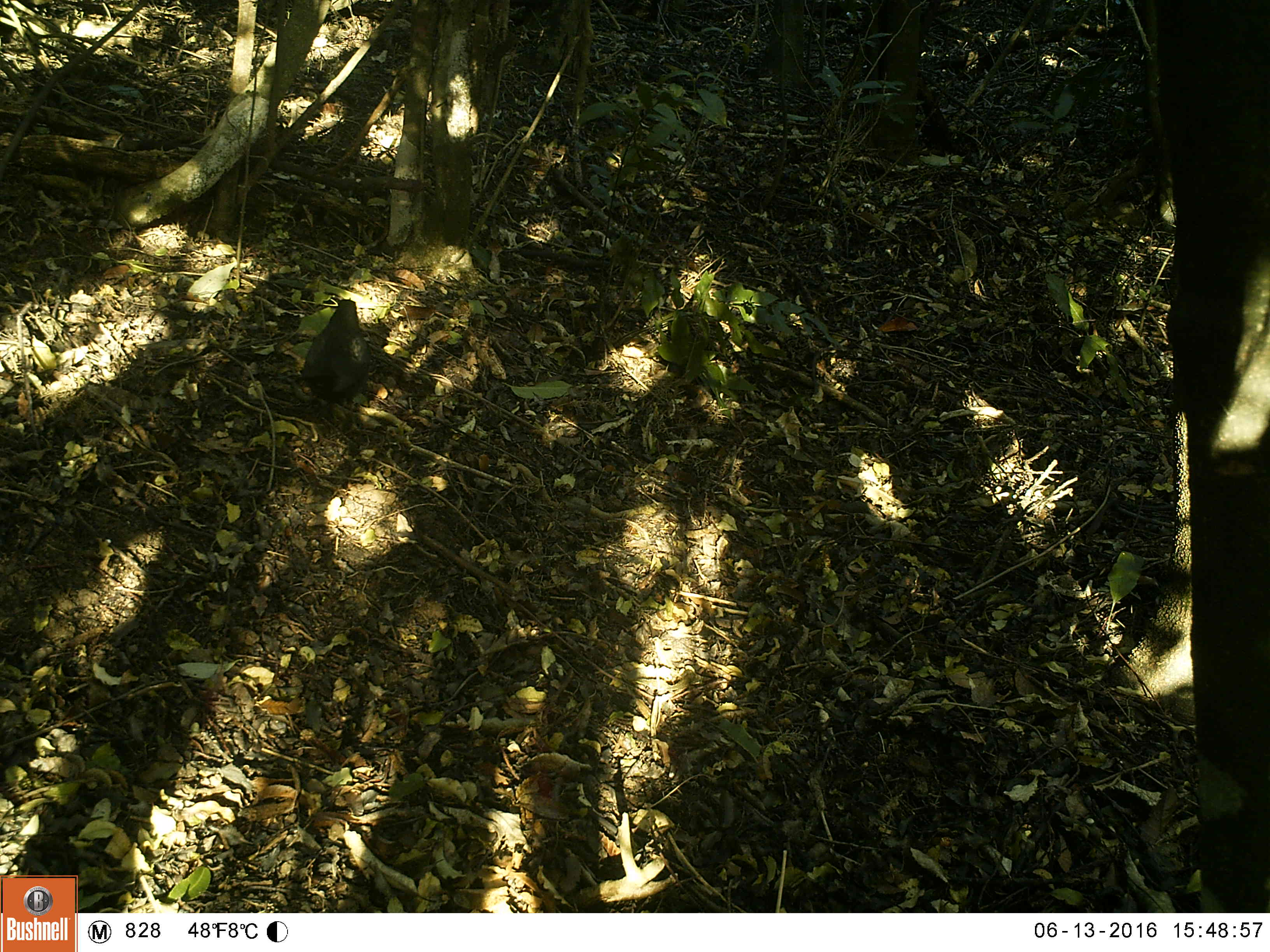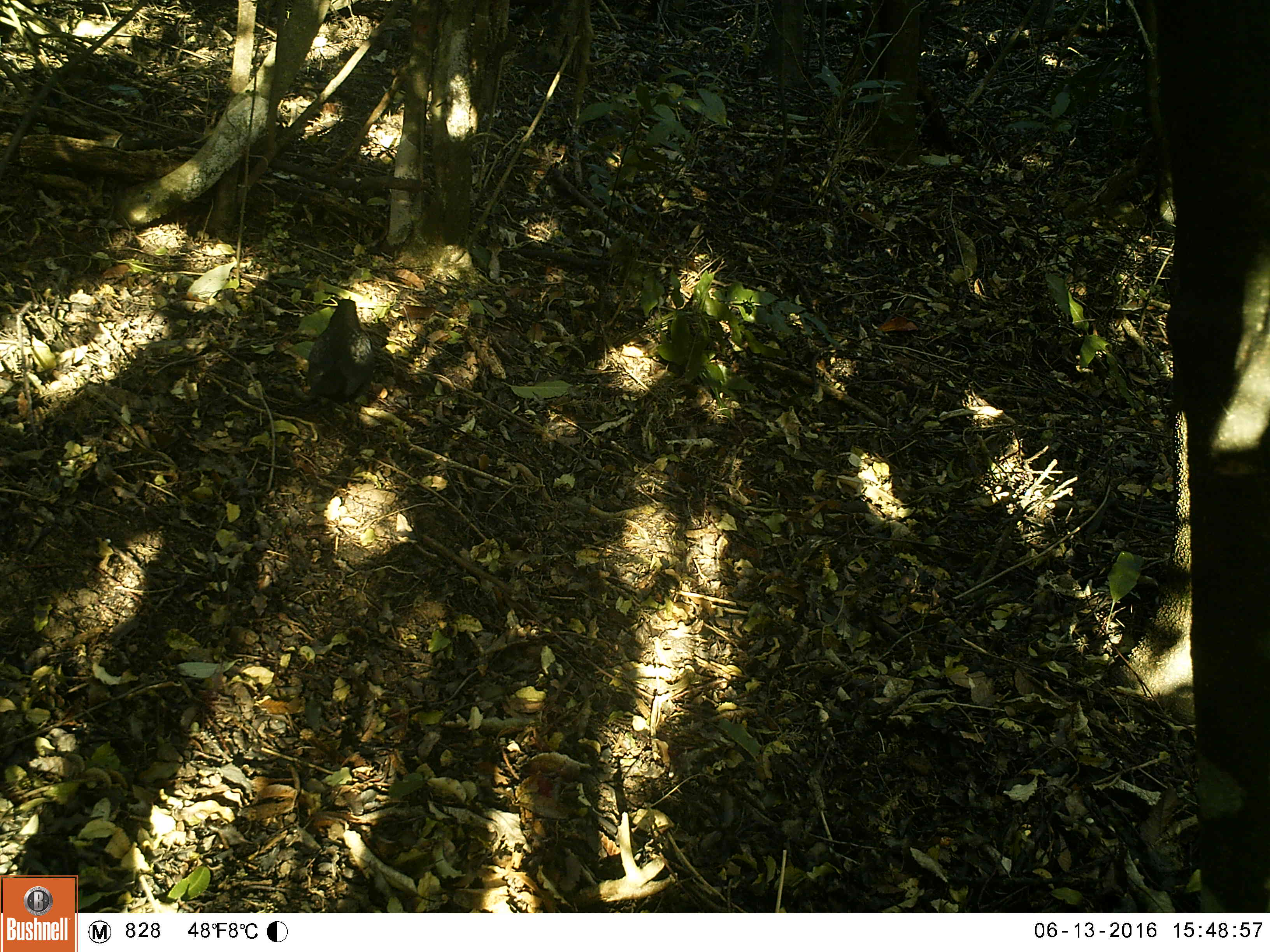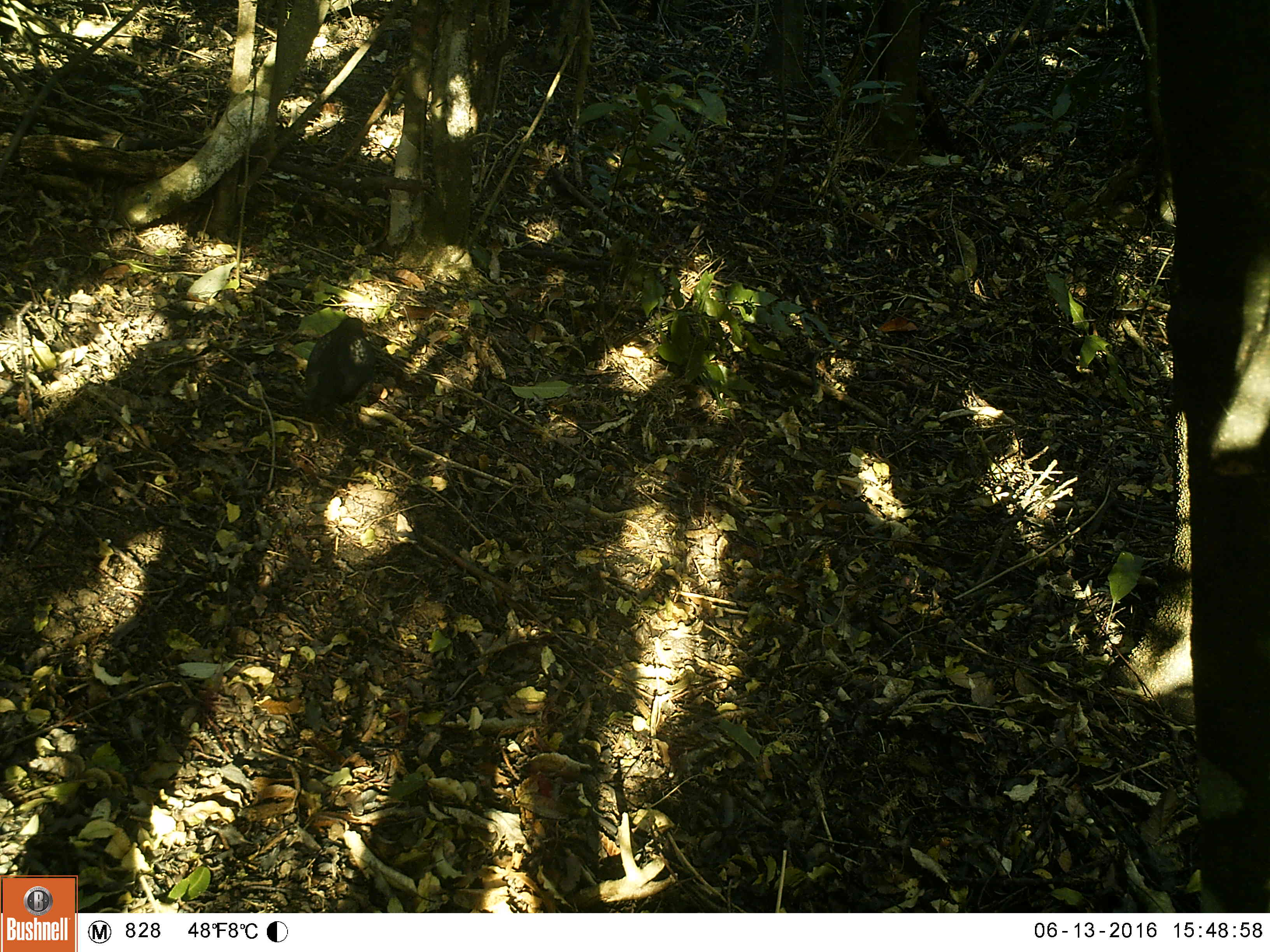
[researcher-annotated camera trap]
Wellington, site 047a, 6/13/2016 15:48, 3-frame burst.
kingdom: Animalia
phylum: Chordata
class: Aves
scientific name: Aves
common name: bird